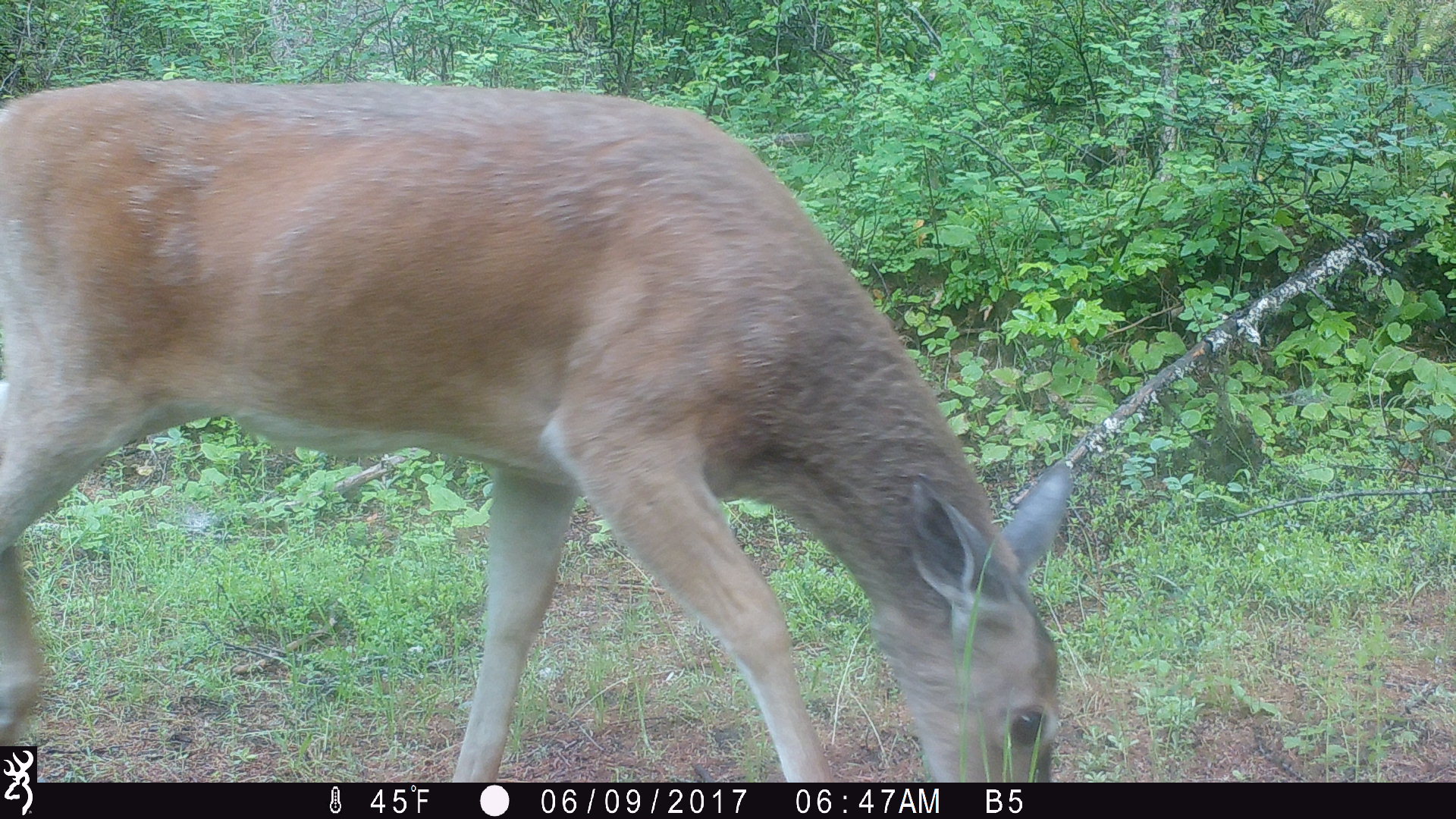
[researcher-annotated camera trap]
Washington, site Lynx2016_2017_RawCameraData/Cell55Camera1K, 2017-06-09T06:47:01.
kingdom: Animalia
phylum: Chordata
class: Mammalia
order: Artiodactyla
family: Cervidae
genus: Odocoileus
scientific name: Odocoileus virginianus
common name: white-tailed deer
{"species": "Odocoileus virginianus (white-tailed deer)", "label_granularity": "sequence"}